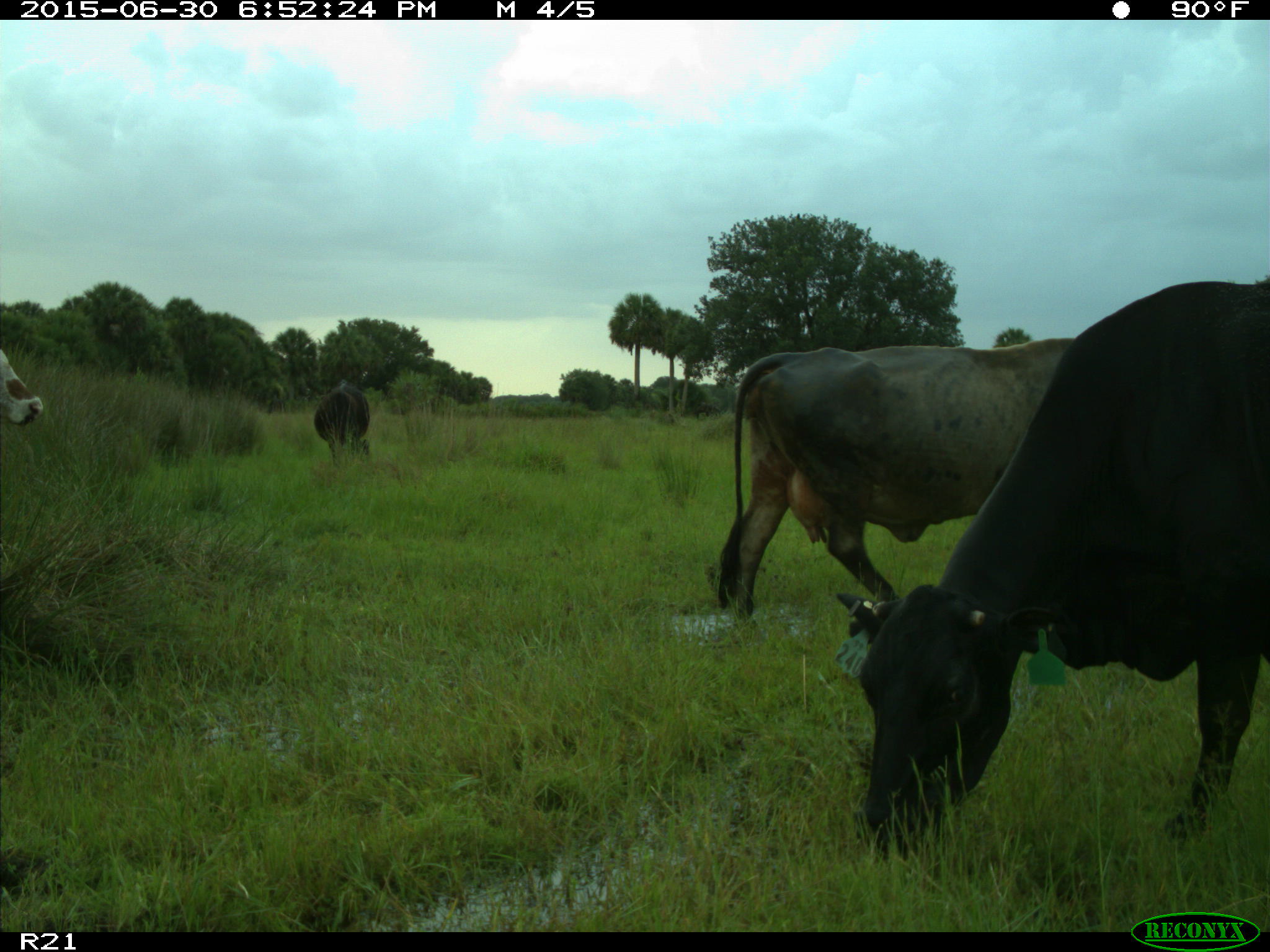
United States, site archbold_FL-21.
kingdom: Animalia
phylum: Chordata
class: Mammalia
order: Artiodactyla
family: Bovidae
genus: Bos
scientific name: Bos taurus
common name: domestic cow